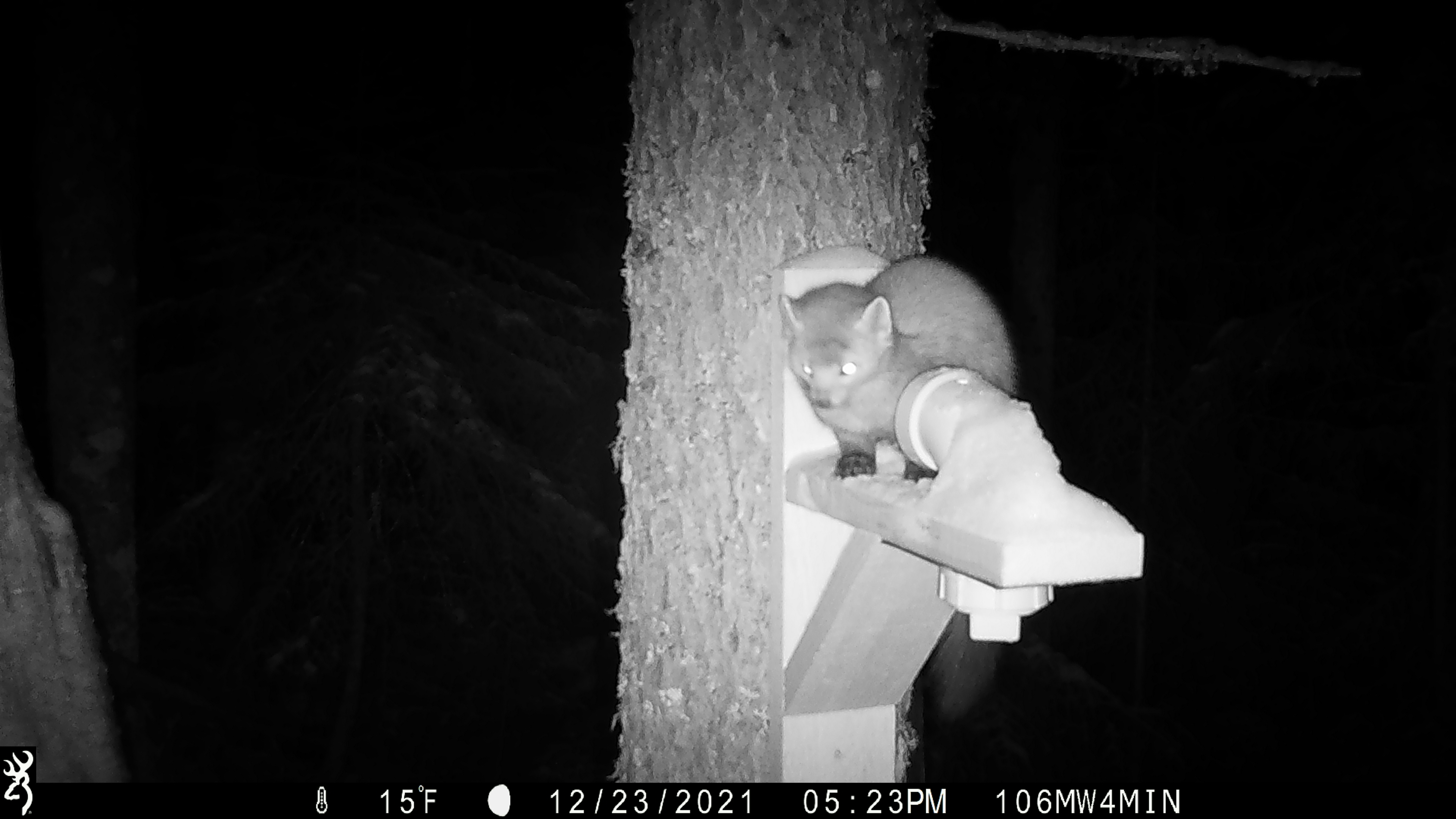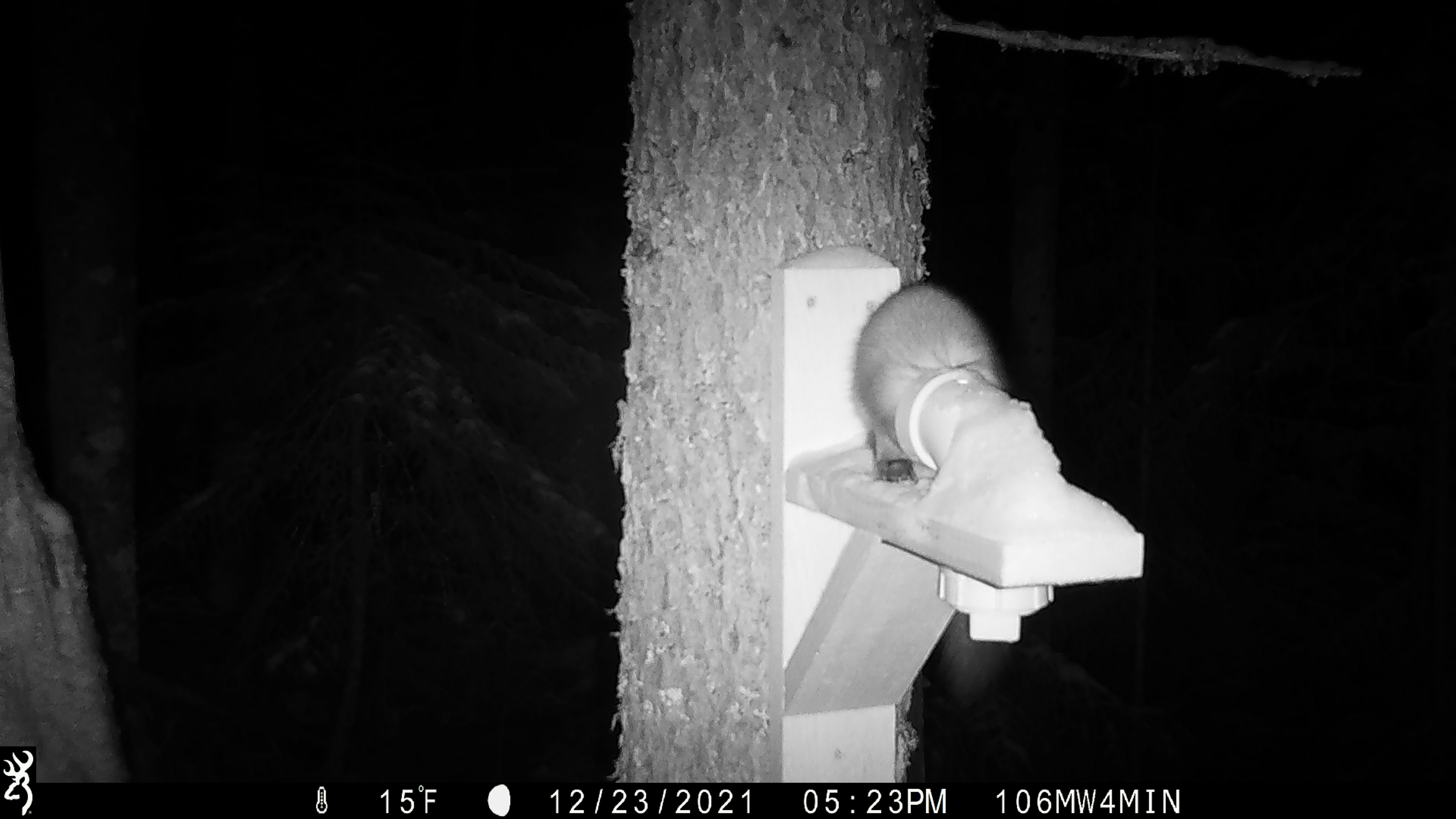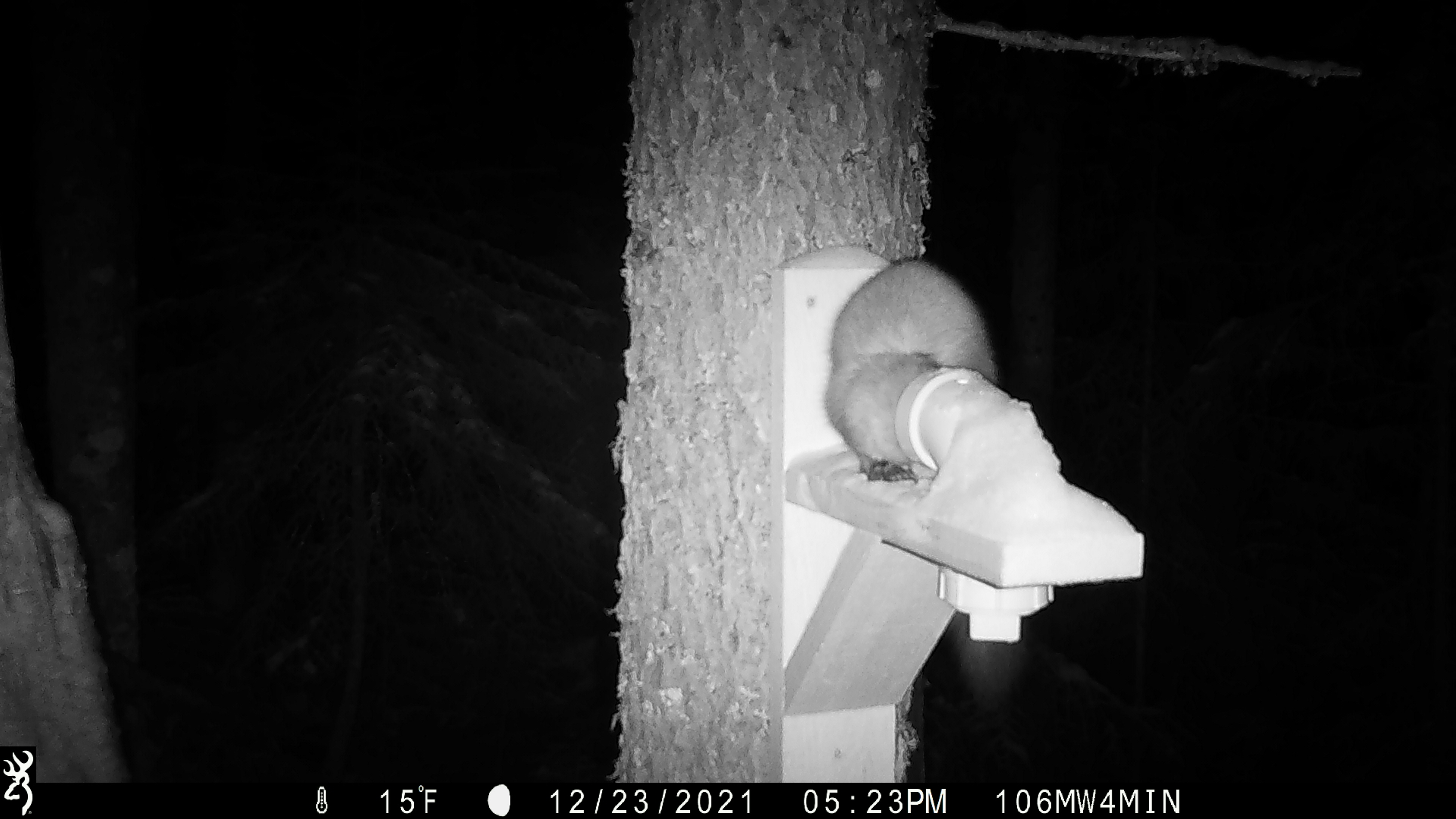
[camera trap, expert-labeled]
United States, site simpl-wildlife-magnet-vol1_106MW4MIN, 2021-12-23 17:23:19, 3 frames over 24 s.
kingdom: Animalia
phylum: Chordata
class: Mammalia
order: Carnivora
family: Mustelidae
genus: Martes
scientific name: Martes americana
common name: american marten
American marten (Martes americana).